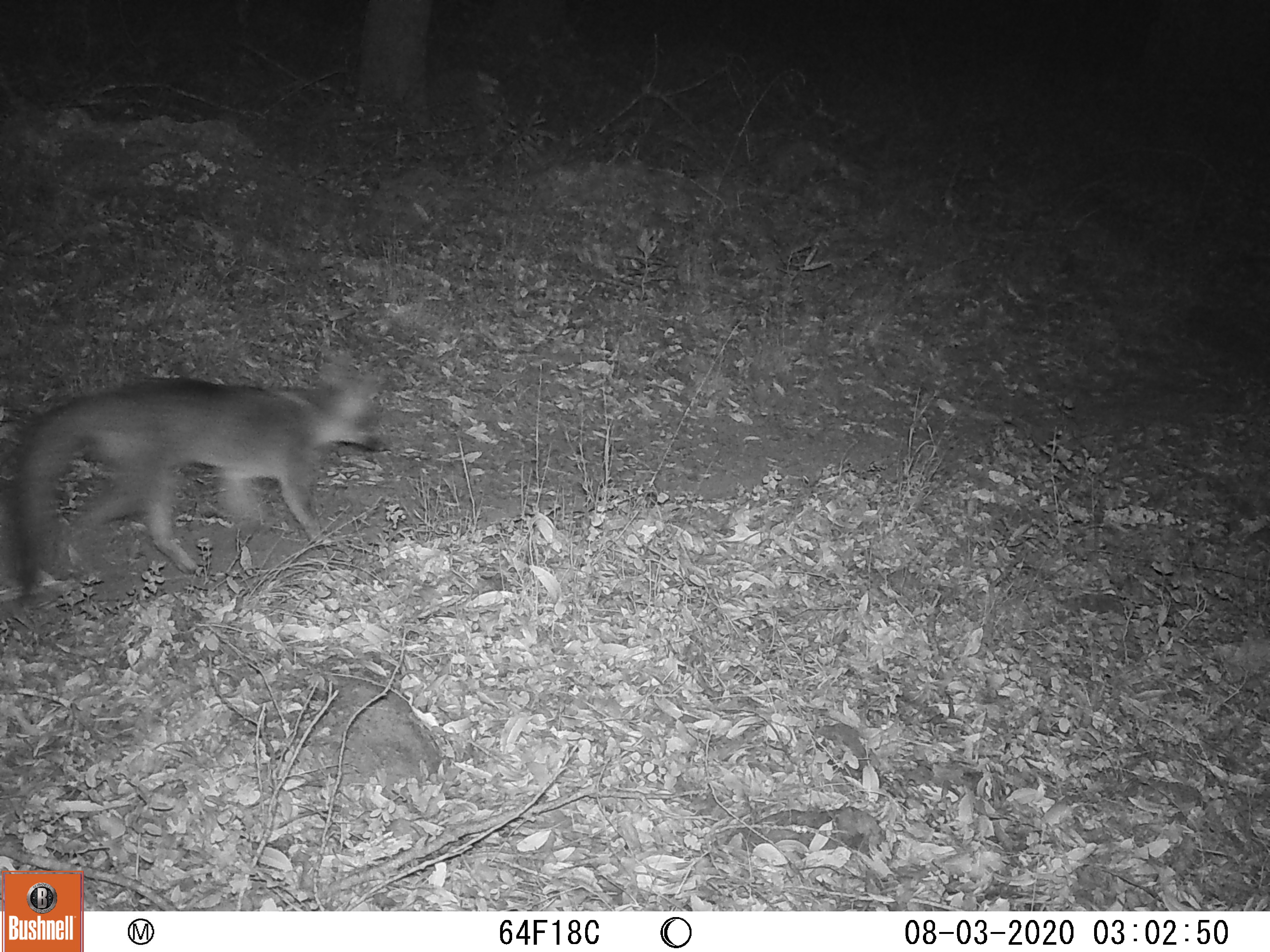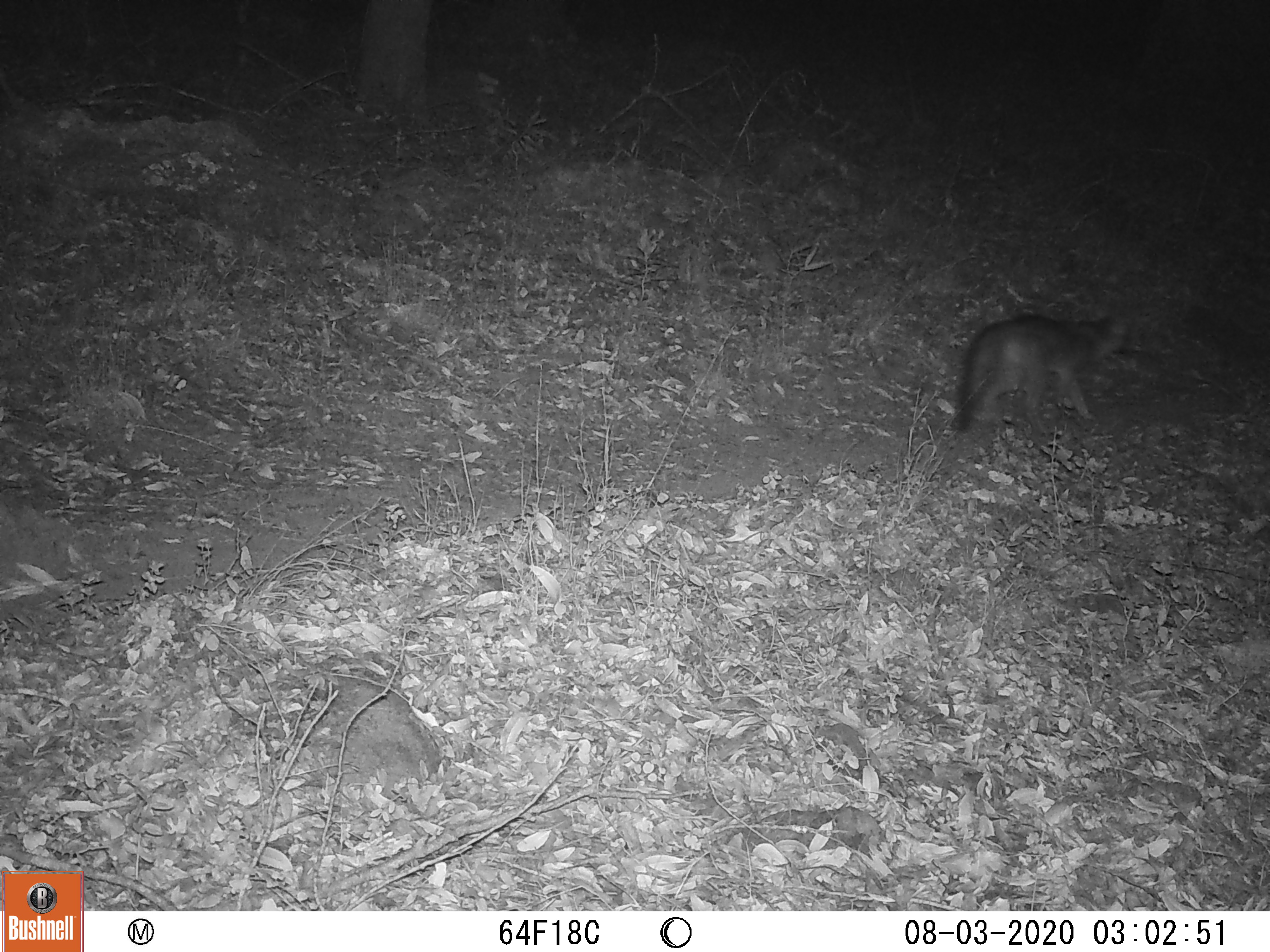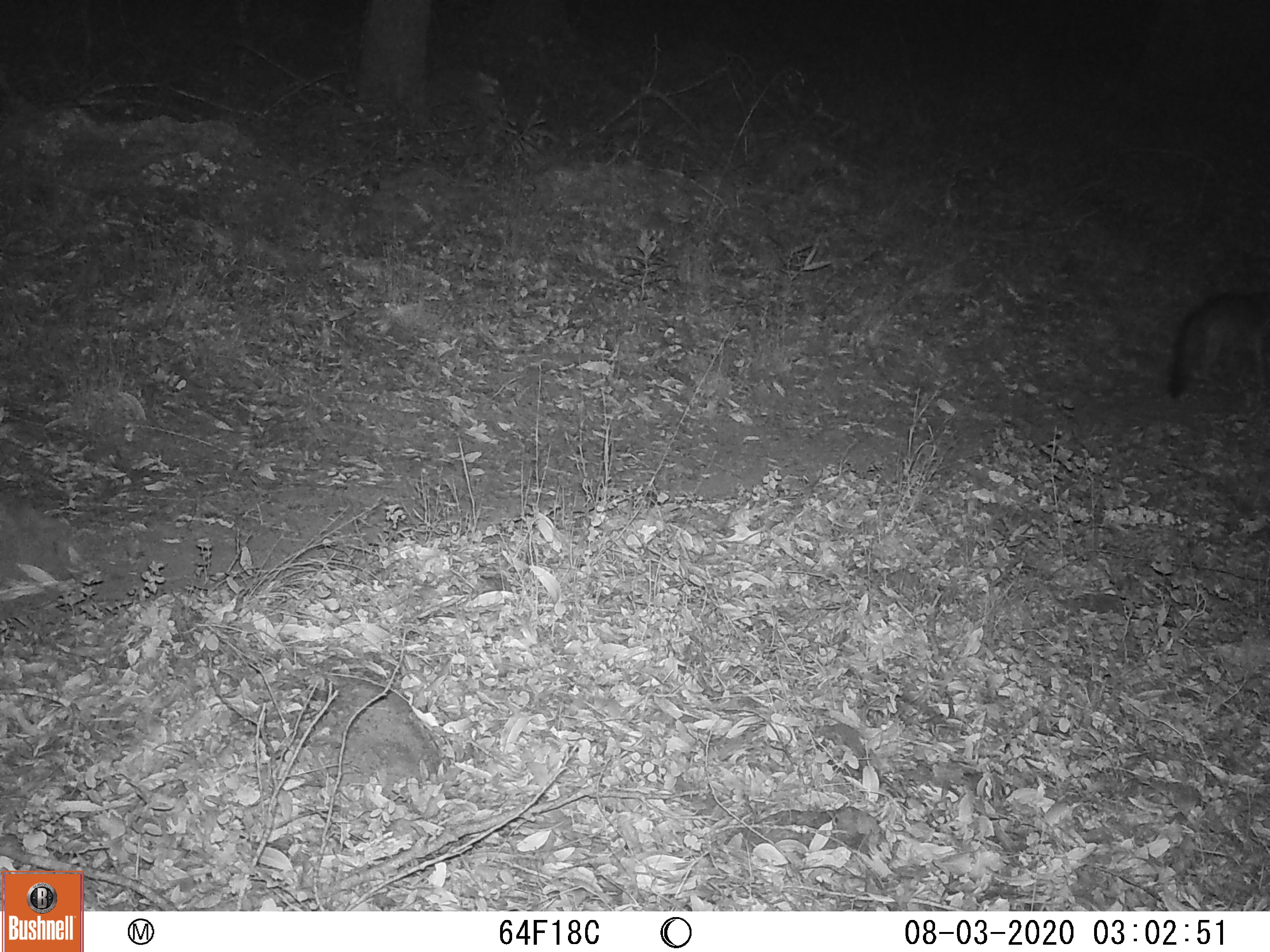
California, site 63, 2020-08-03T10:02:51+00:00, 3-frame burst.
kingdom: Animalia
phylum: Chordata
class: Mammalia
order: Carnivora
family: Canidae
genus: Urocyon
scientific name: Urocyon cinereoargenteus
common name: gray fox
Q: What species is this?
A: Gray fox (Urocyon cinereoargenteus).